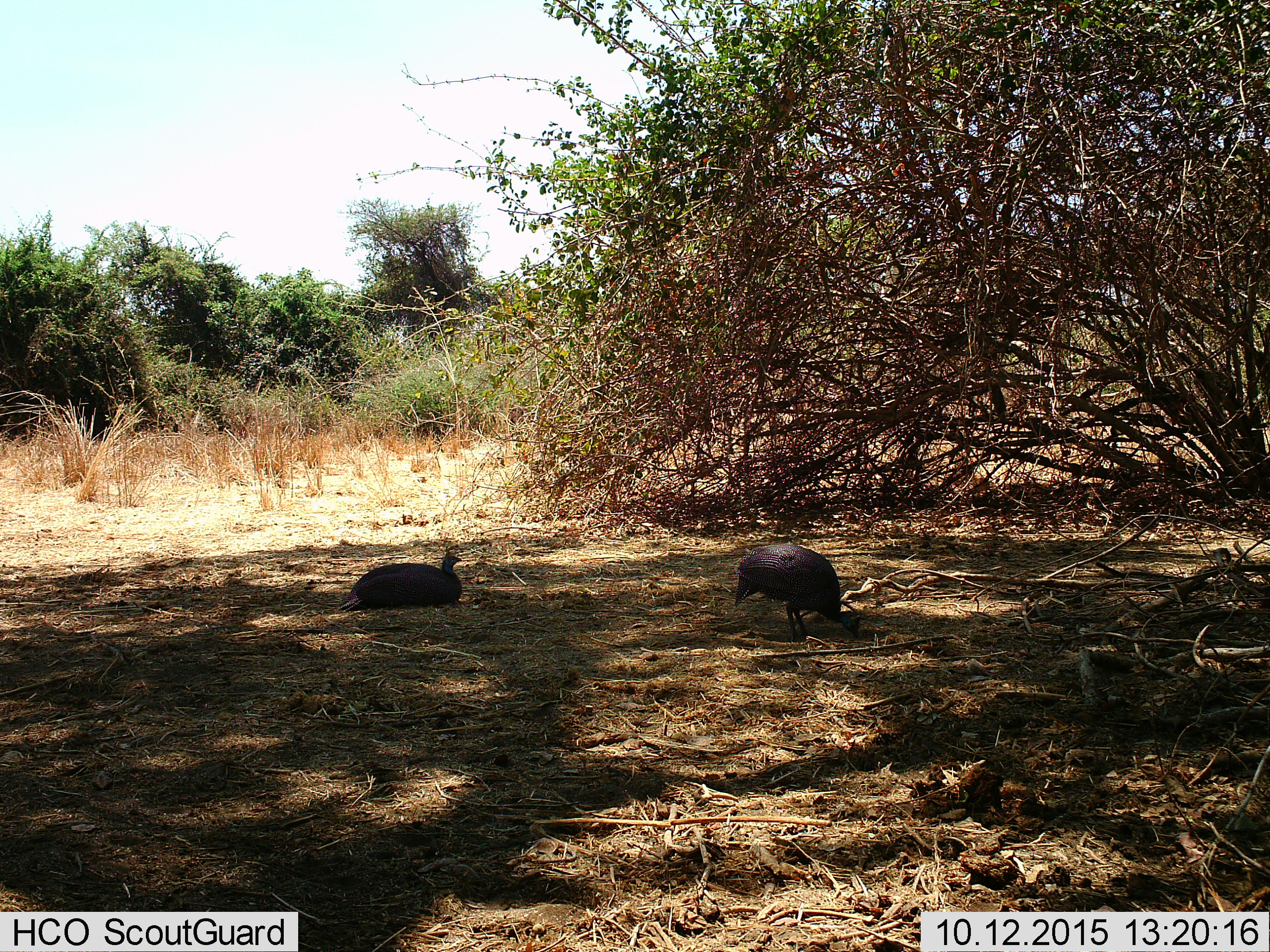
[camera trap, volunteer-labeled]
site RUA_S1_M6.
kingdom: Animalia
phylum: Chordata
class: Aves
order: Galliformes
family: Numididae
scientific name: Numididae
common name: guineafowl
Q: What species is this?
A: Guineafowl (Numididae).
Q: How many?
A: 2.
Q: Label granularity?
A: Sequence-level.